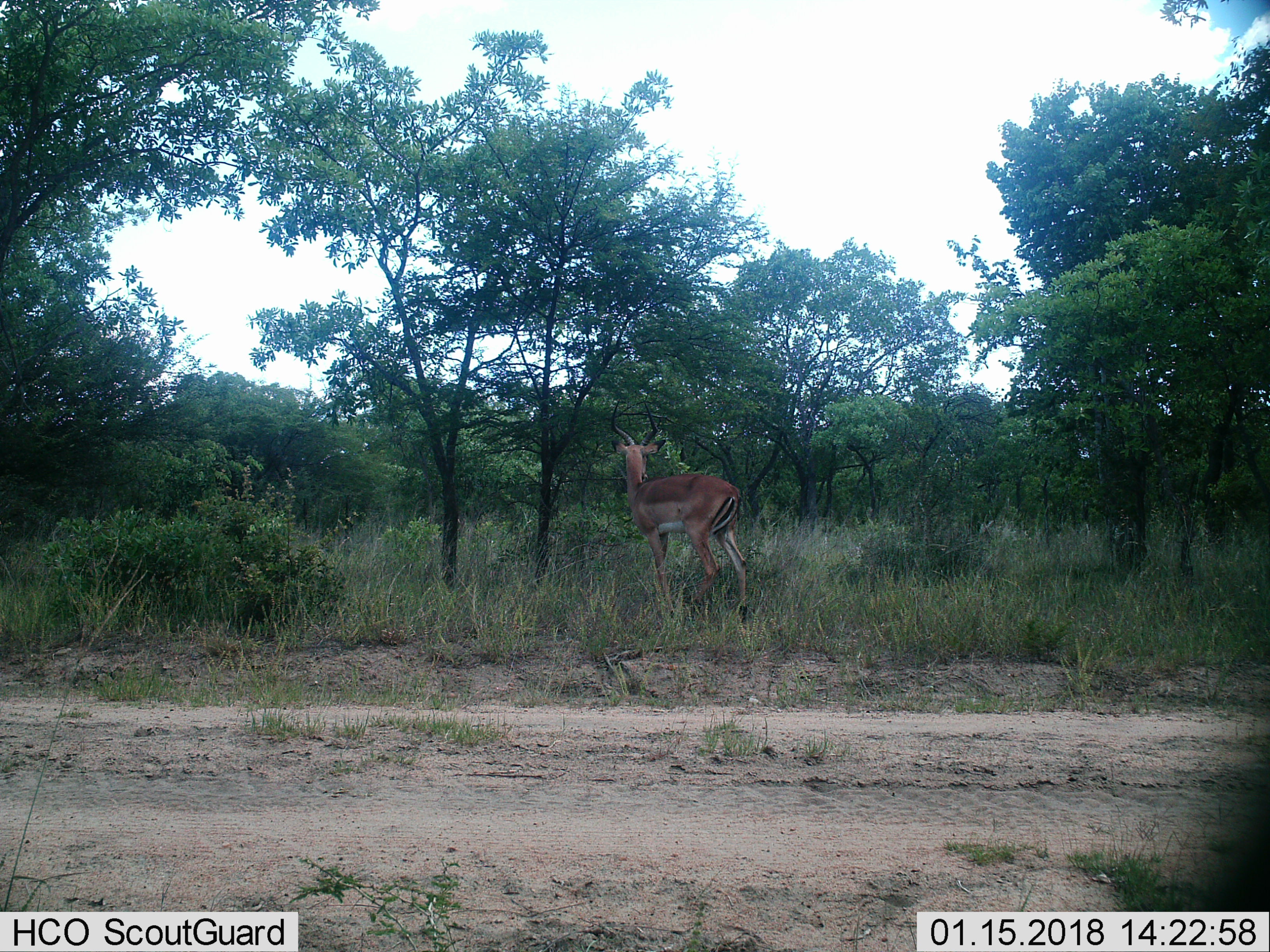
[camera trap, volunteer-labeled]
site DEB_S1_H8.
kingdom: Animalia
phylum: Chordata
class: Mammalia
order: Artiodactyla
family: Bovidae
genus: Aepyceros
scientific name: Aepyceros melampus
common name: impala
Impala (Aepyceros melampus), count 1. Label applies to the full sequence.